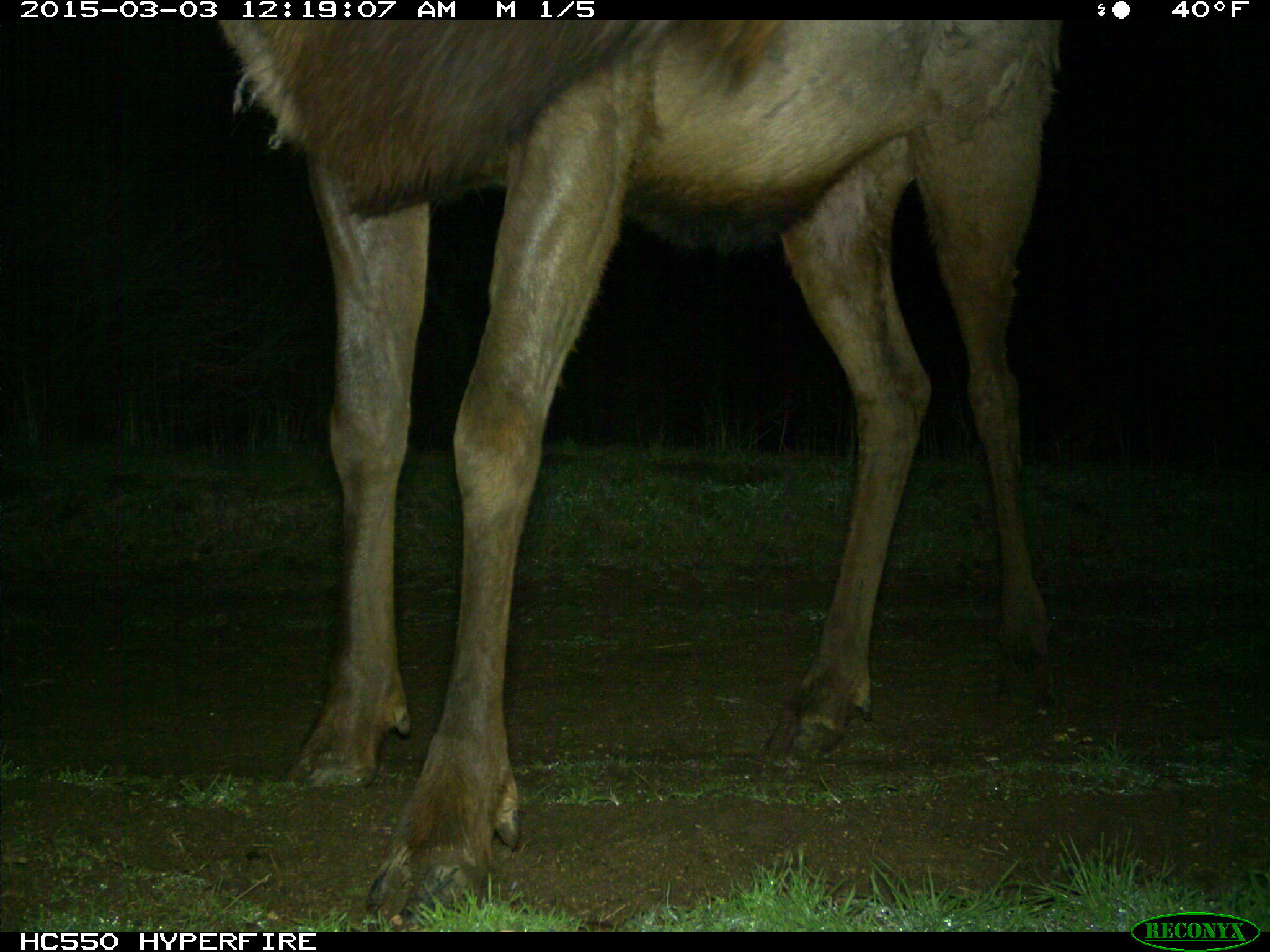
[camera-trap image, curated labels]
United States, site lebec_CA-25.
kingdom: Animalia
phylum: Chordata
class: Mammalia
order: Artiodactyla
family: Cervidae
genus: Cervus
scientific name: Cervus canadensis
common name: elk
Cervus canadensis (elk).